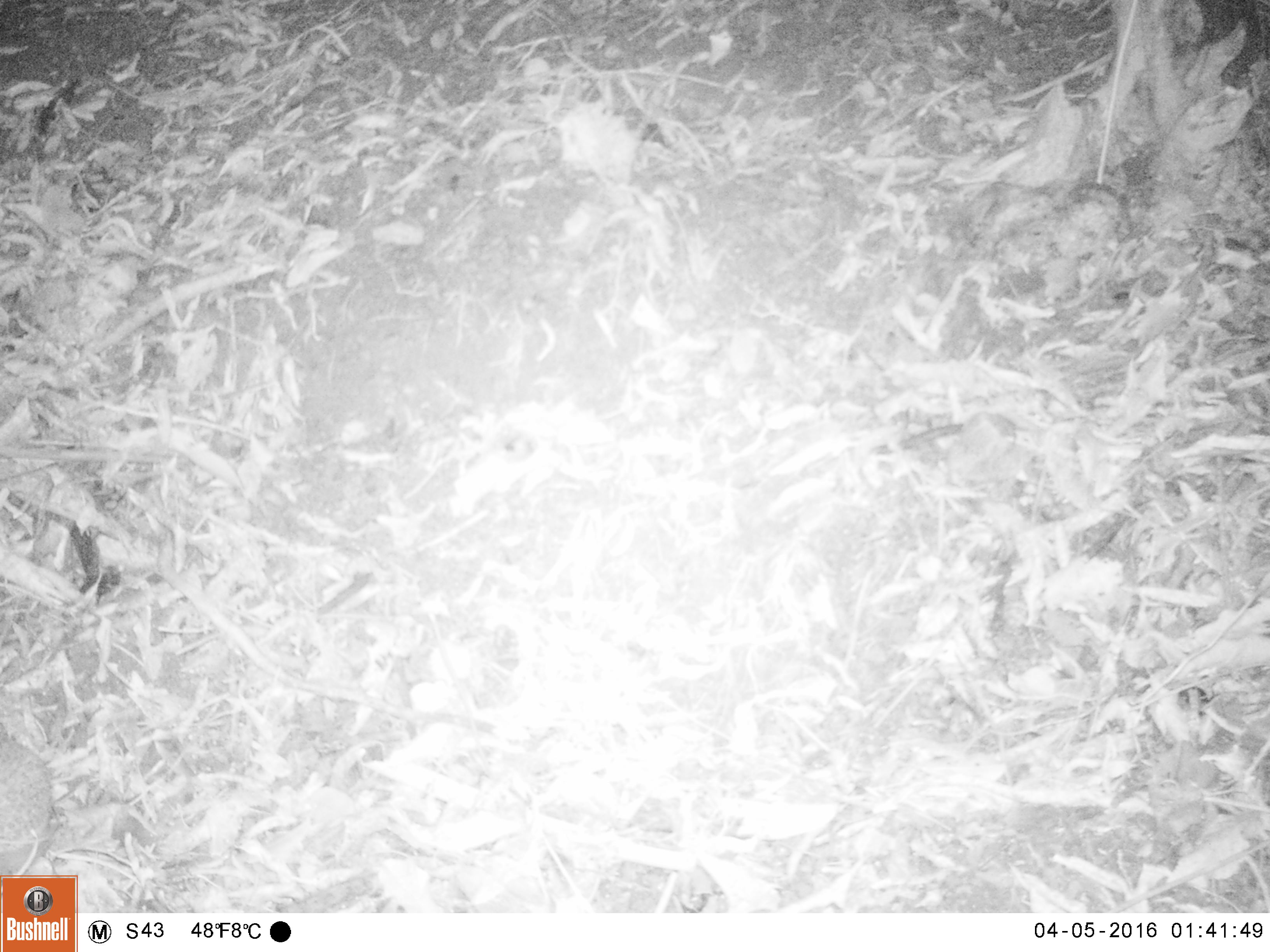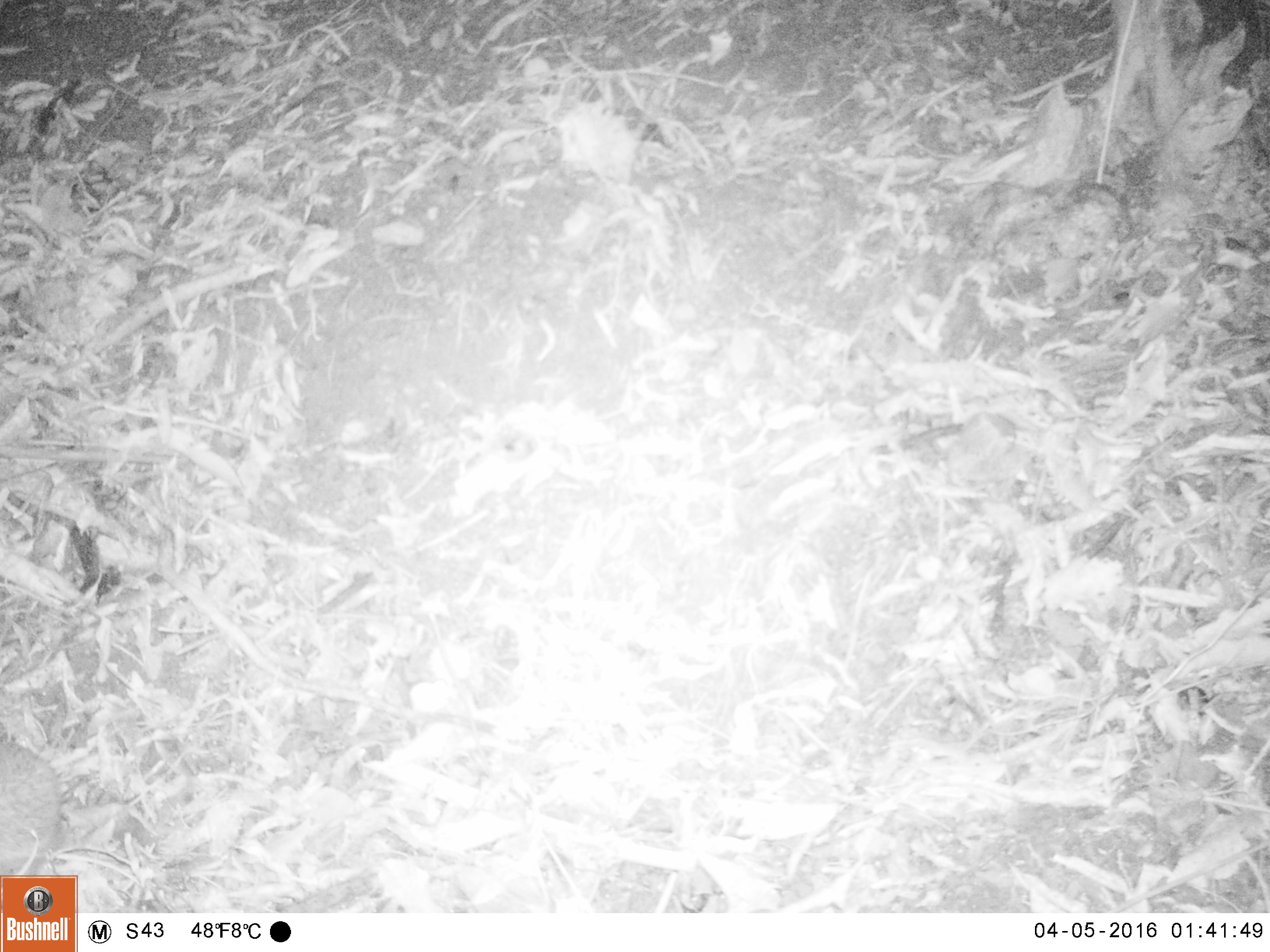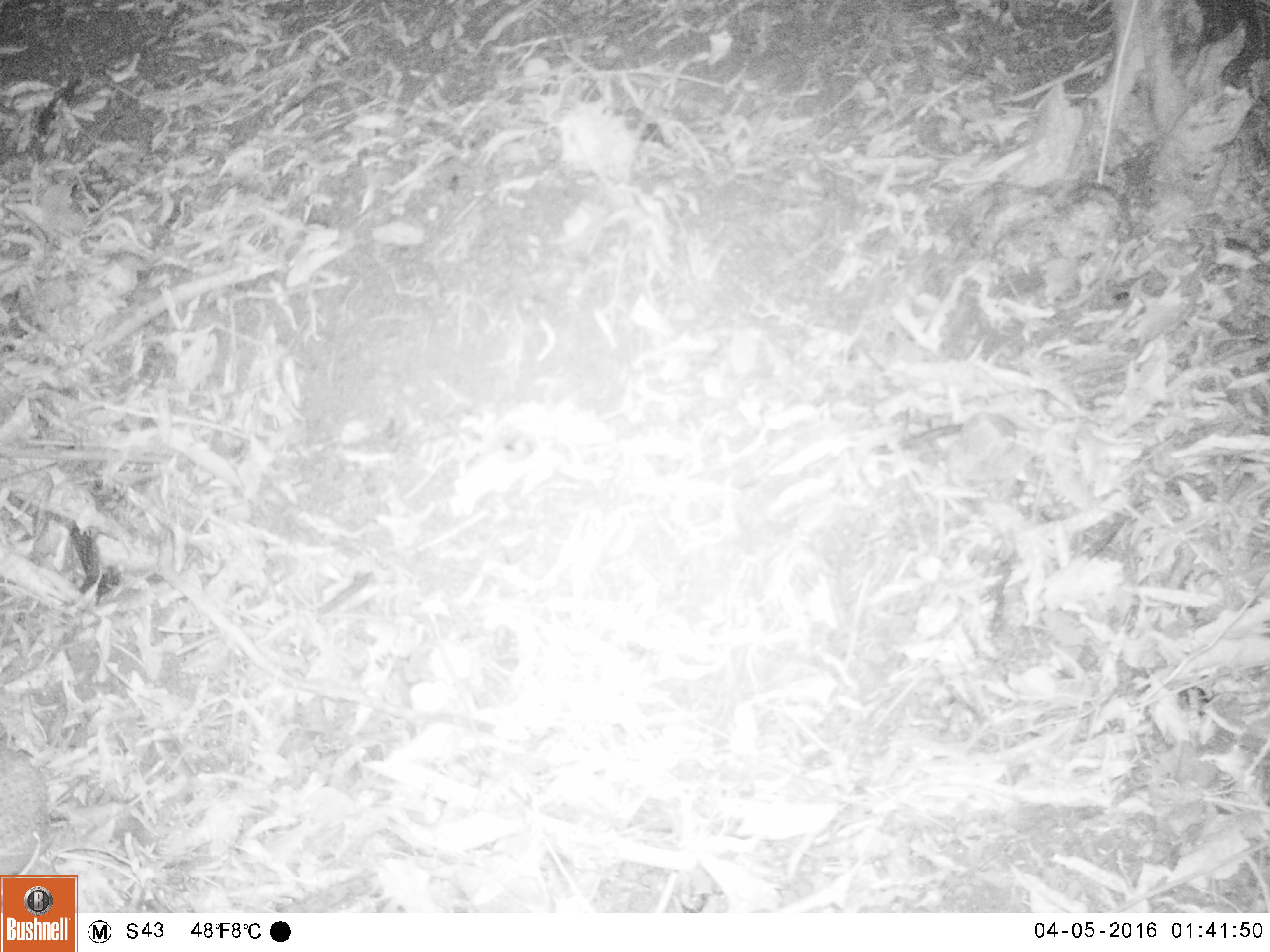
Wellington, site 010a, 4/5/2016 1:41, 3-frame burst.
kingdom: Animalia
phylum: Chordata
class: Mammalia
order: Eulipotyphla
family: Erinaceidae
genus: Erinaceus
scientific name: Erinaceus europaeus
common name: hedgehog